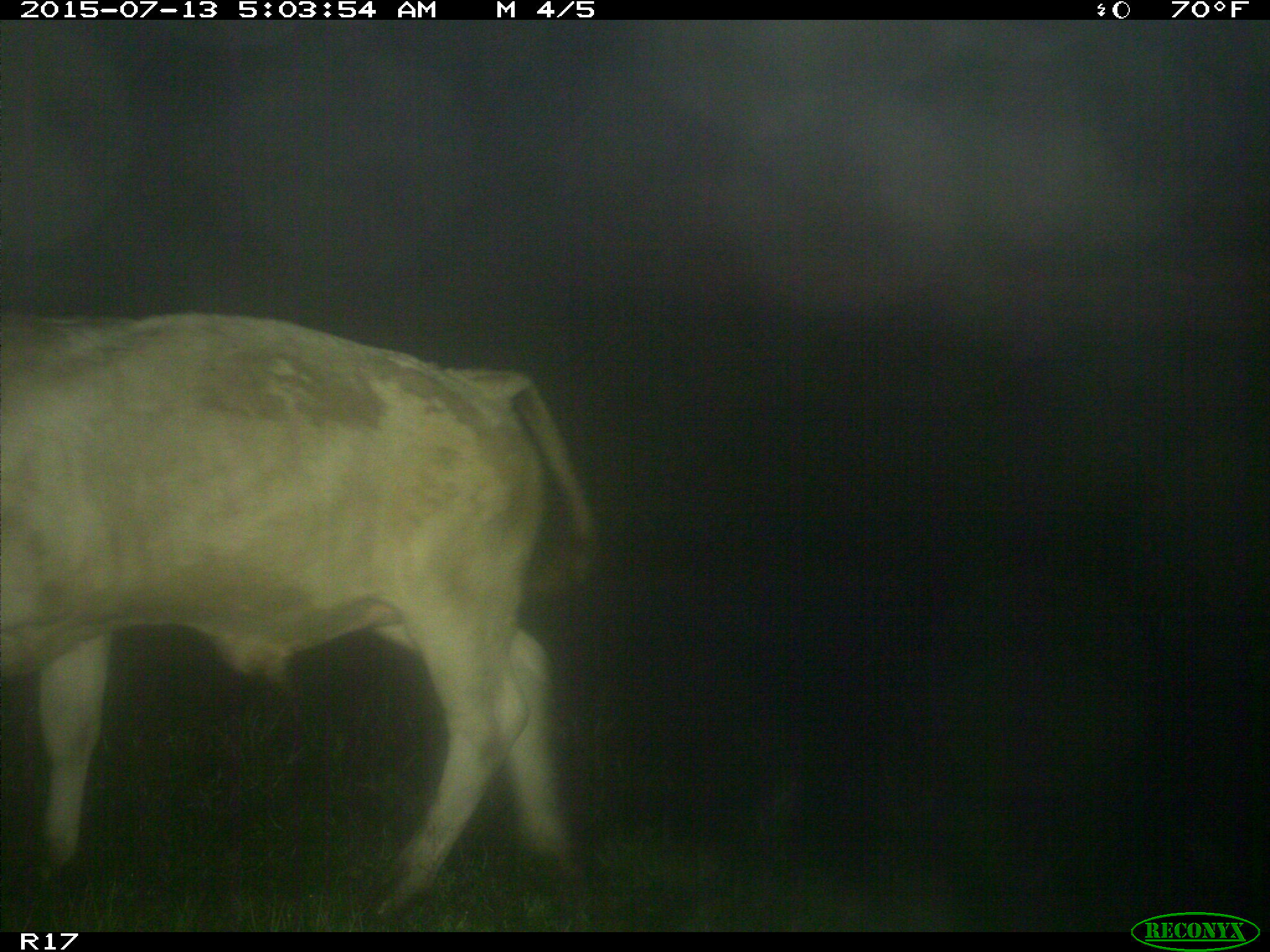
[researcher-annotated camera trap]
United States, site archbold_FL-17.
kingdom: Animalia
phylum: Chordata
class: Mammalia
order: Artiodactyla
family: Bovidae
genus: Bos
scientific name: Bos taurus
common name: domestic cow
Bos taurus (domestic cow).